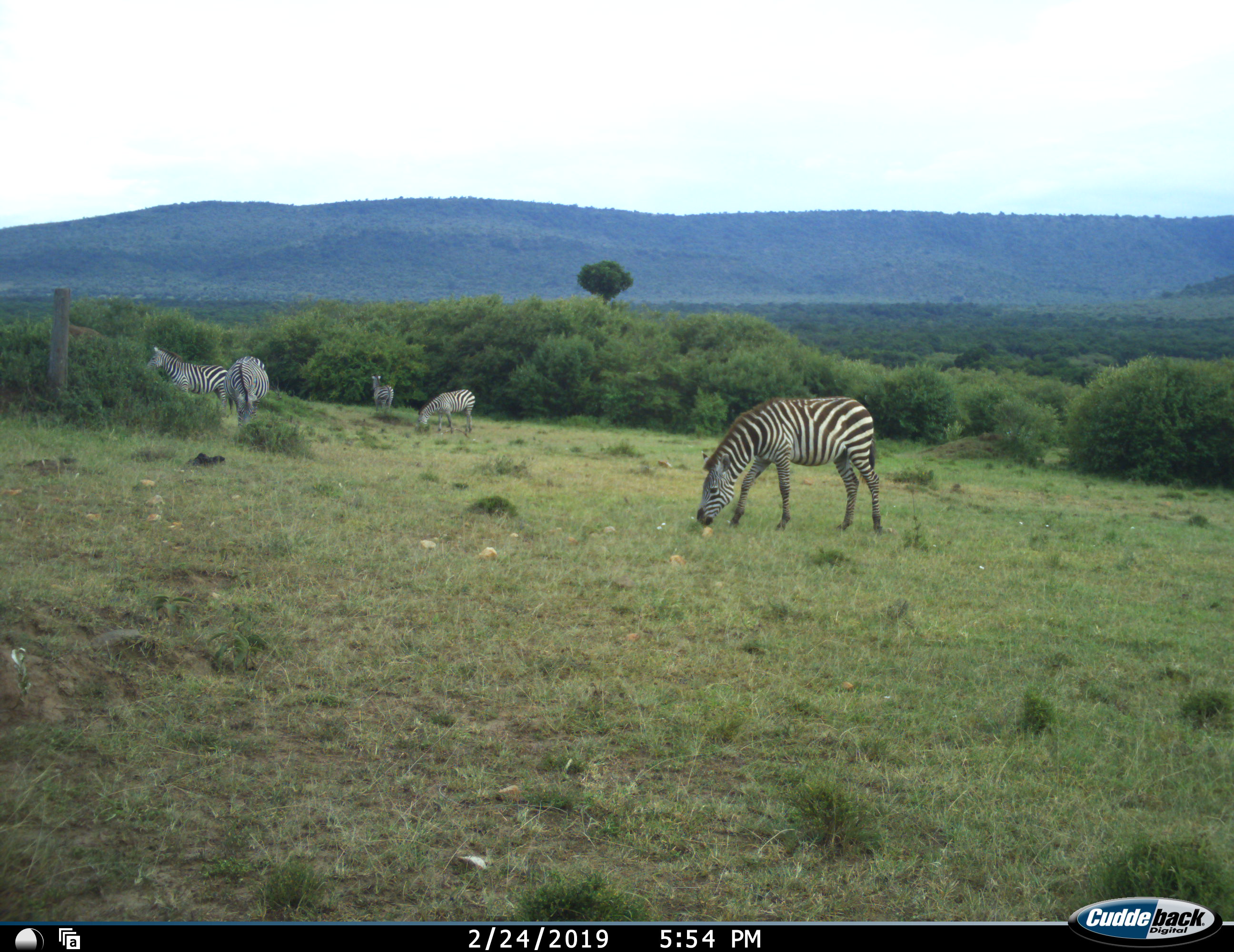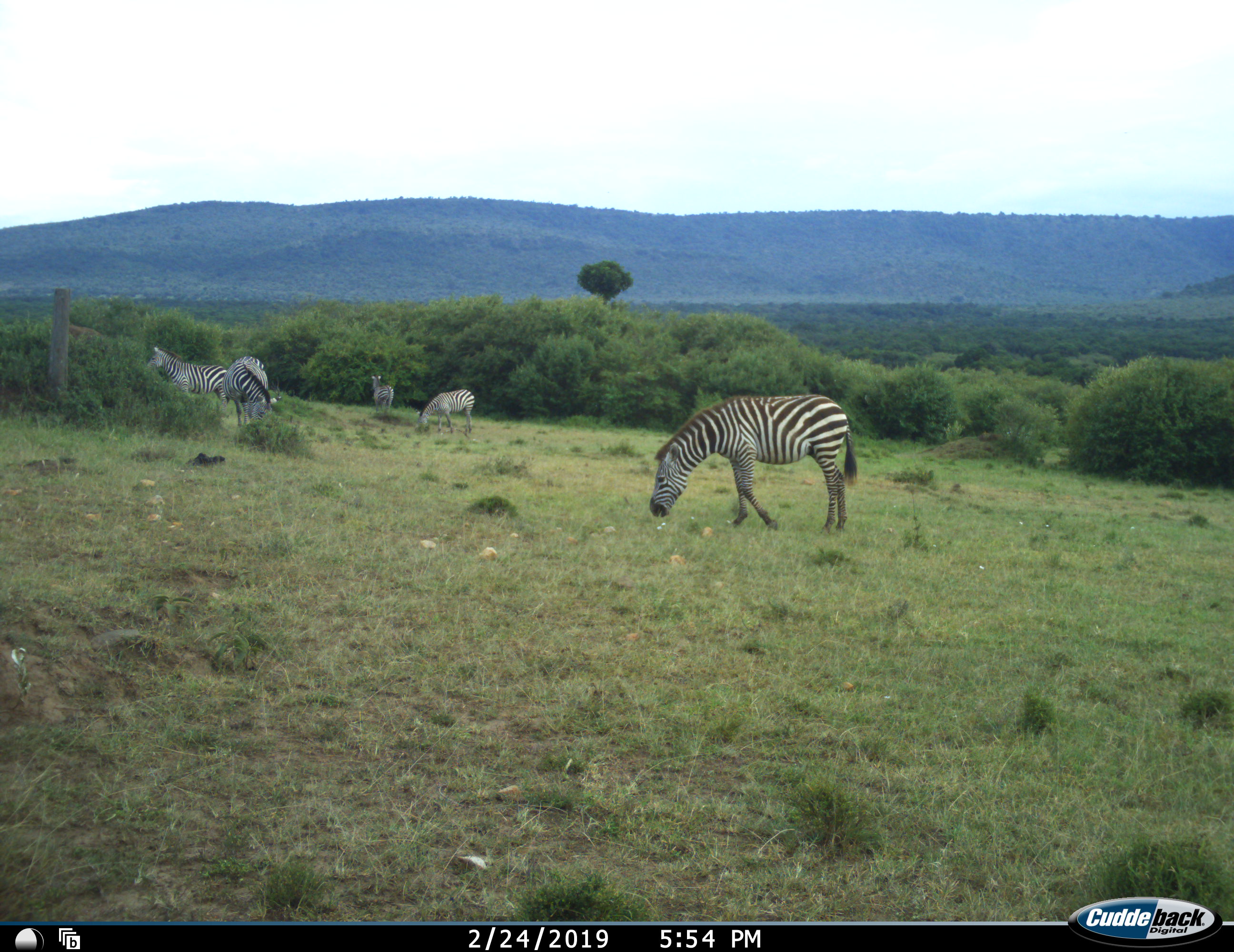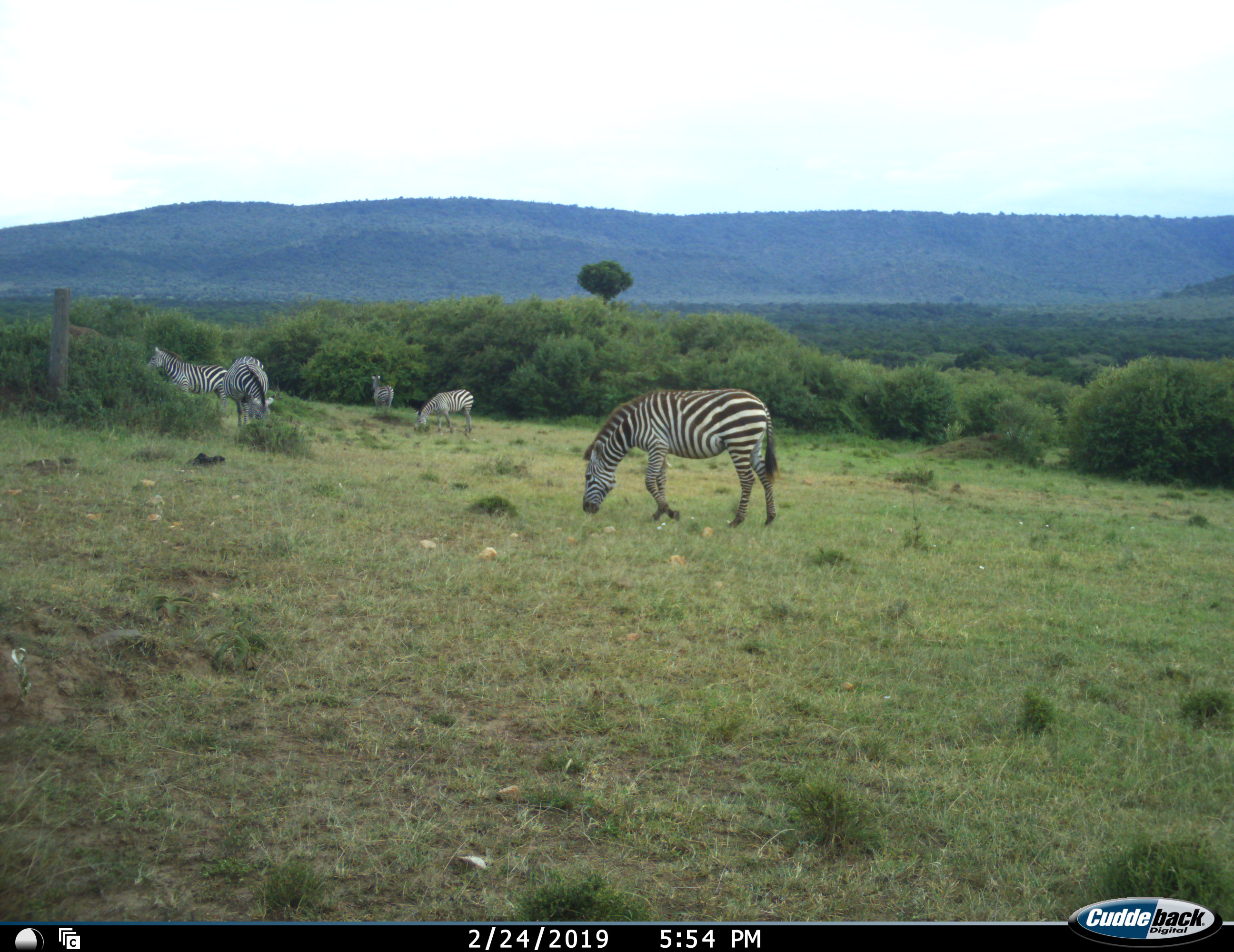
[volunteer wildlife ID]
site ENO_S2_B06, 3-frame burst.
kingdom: Animalia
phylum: Chordata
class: Mammalia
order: Perissodactyla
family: Equidae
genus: Equus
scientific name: Equus quagga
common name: plains zebra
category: zebraplains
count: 5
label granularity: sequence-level